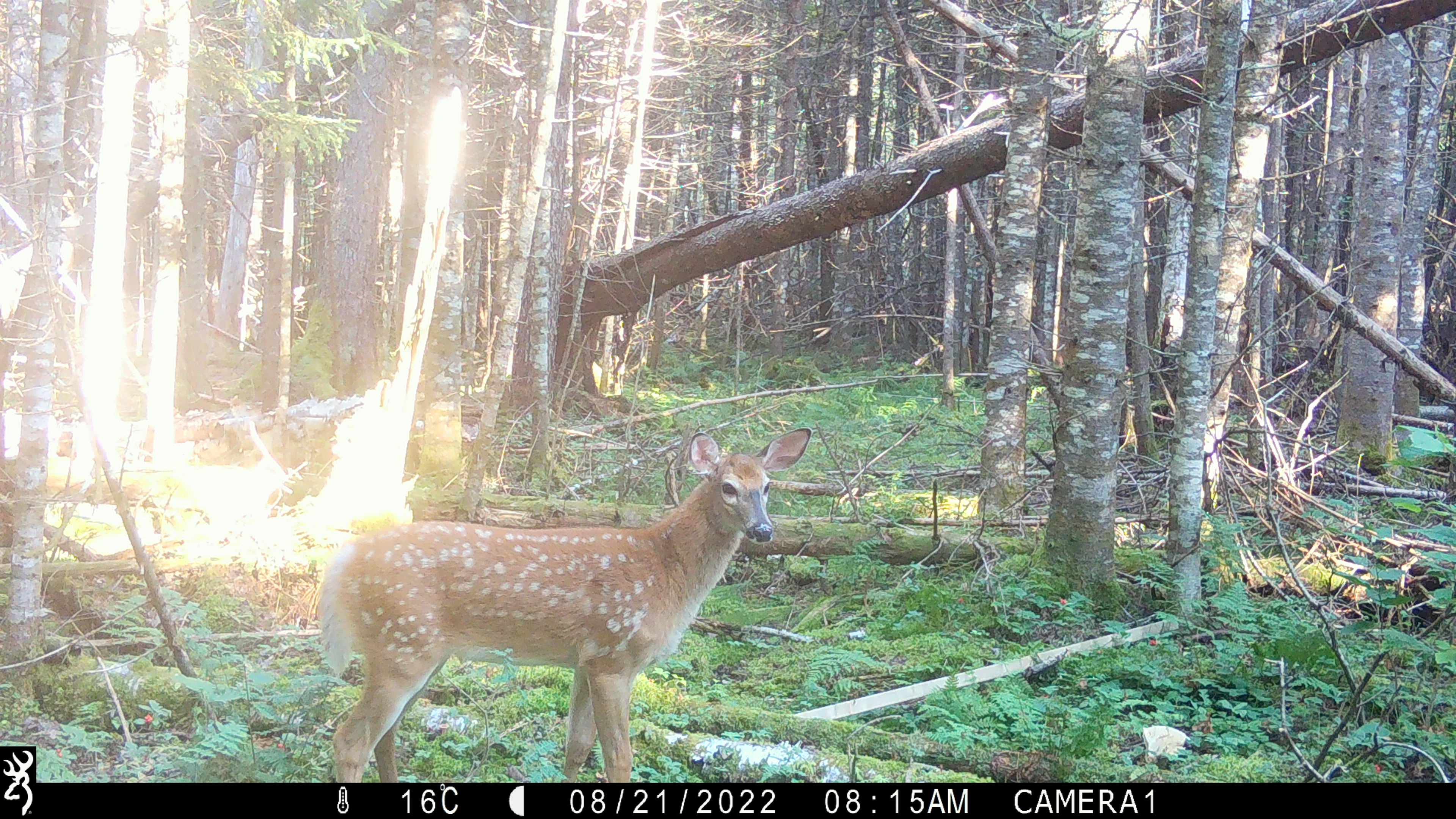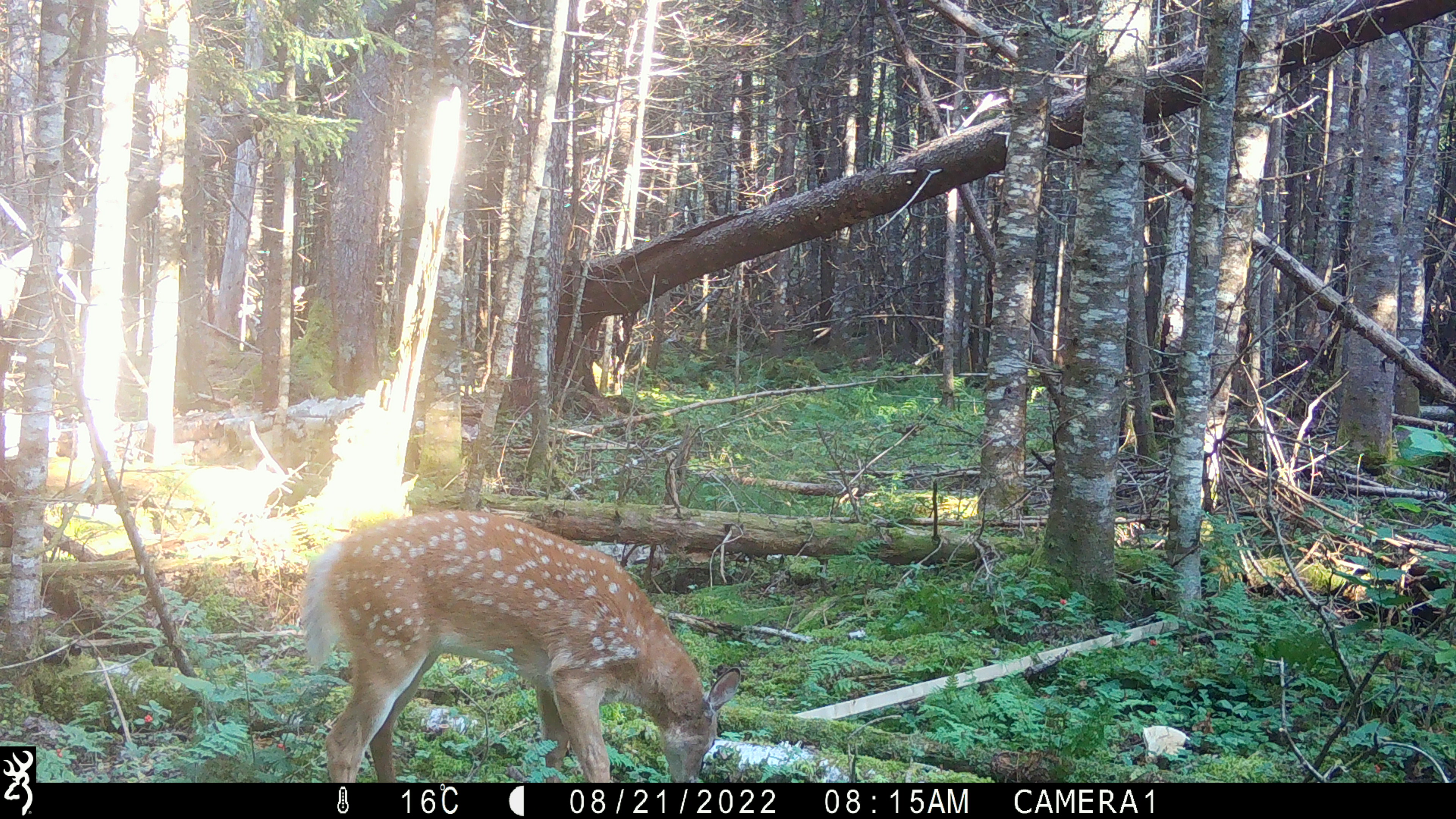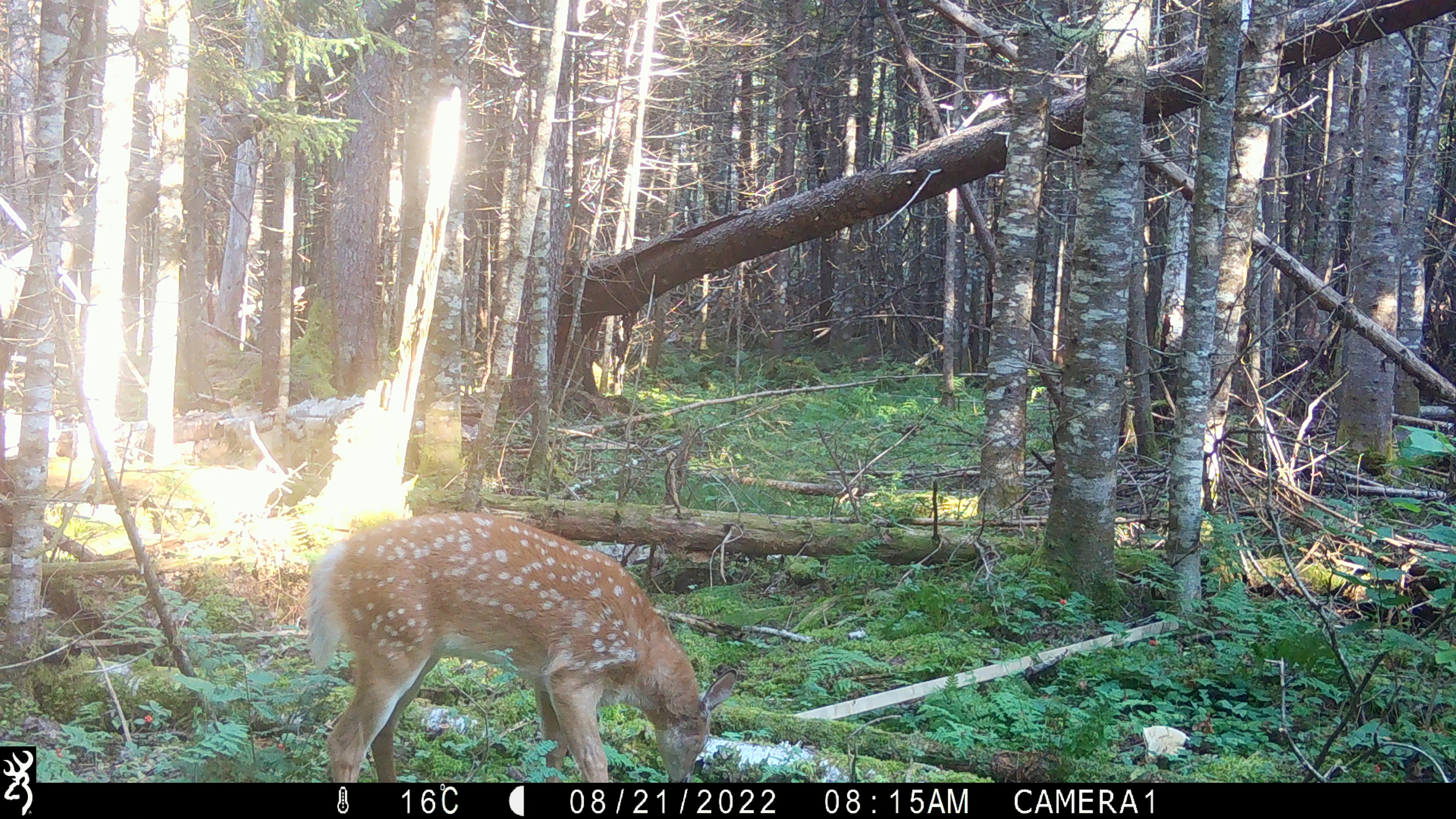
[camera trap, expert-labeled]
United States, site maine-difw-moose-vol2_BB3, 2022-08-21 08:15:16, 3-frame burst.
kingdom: Animalia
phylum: Chordata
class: Mammalia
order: Artiodactyla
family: Cervidae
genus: Odocoileus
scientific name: Odocoileus virginianus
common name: white-tailed deer